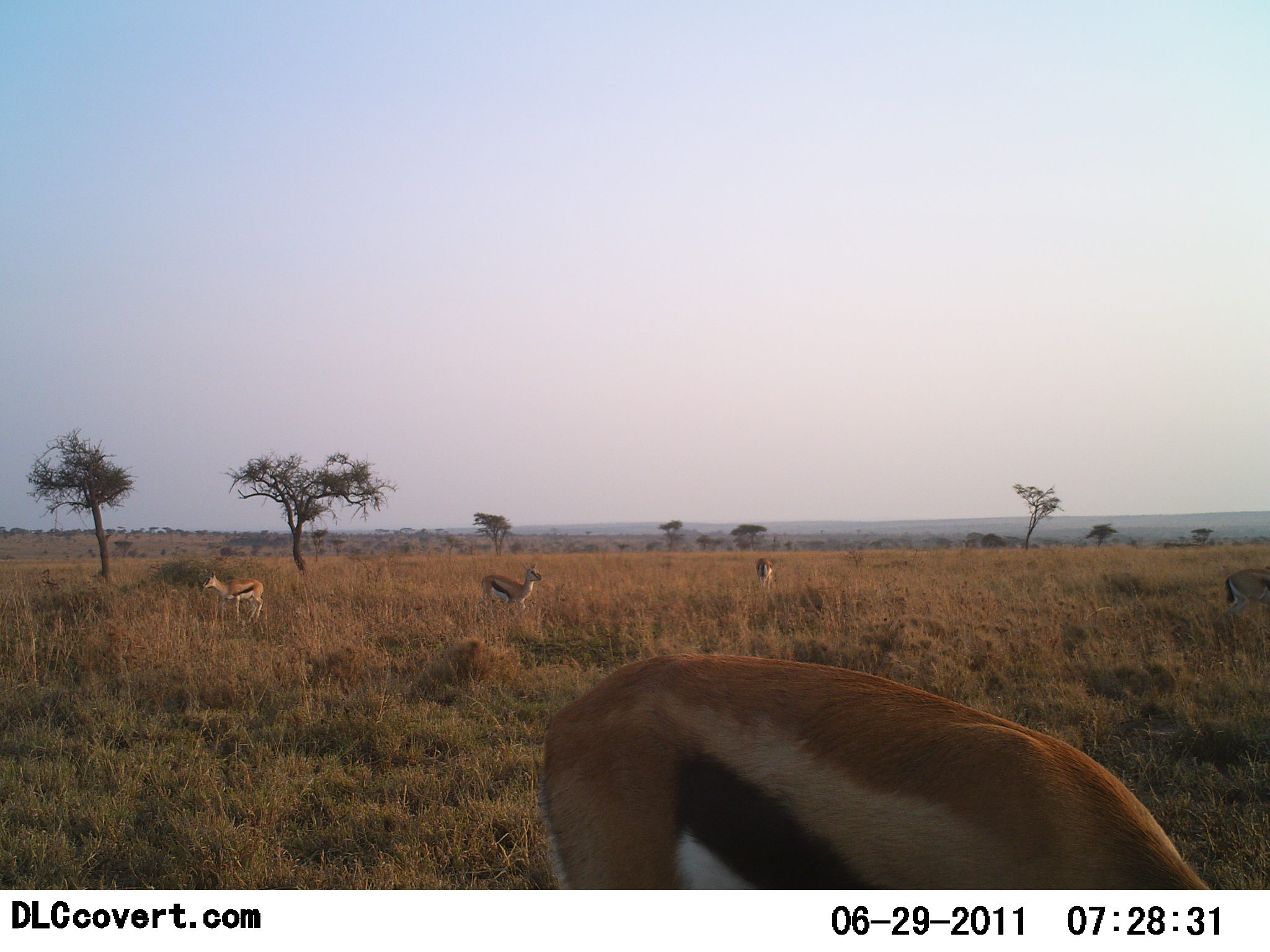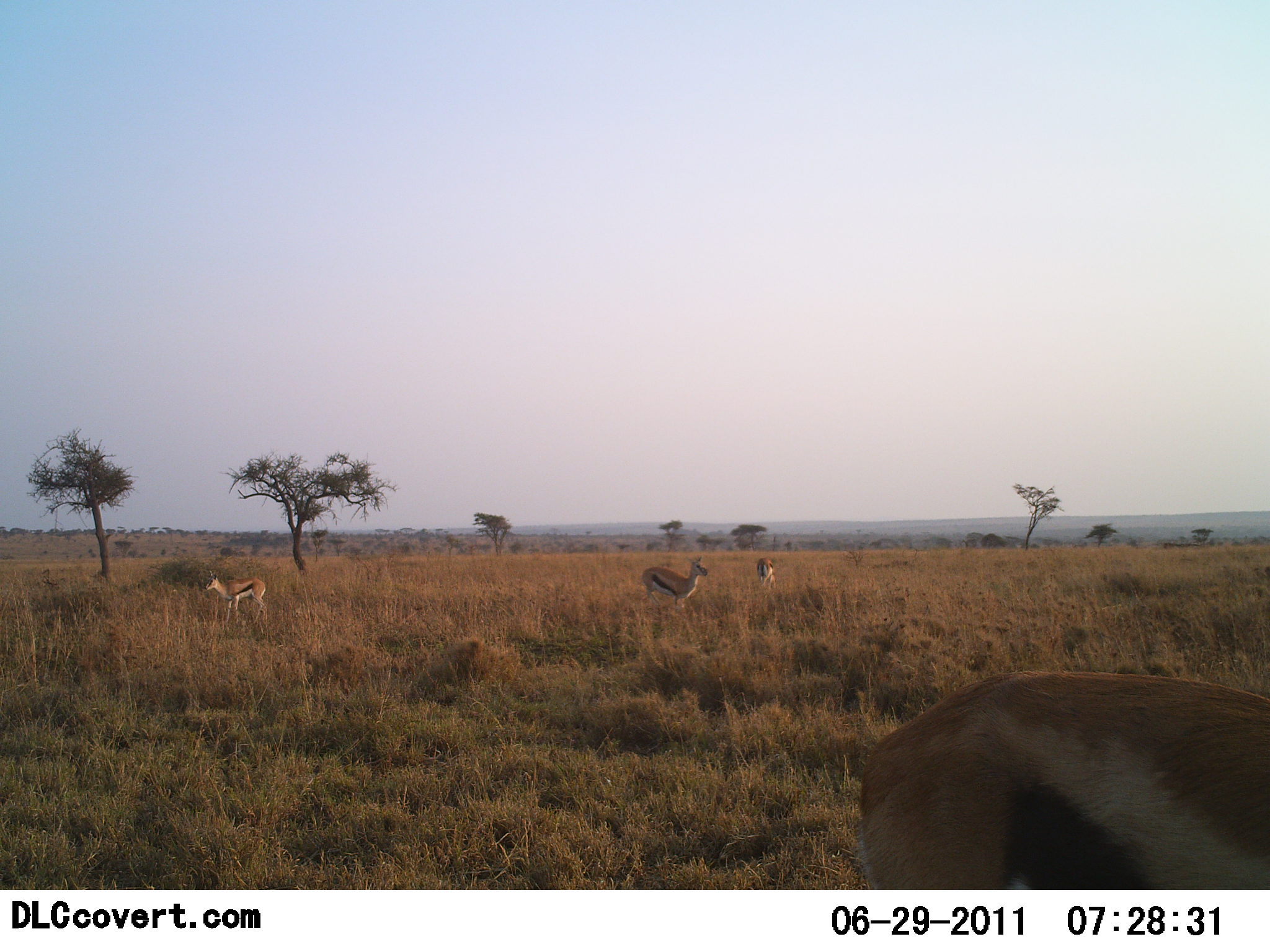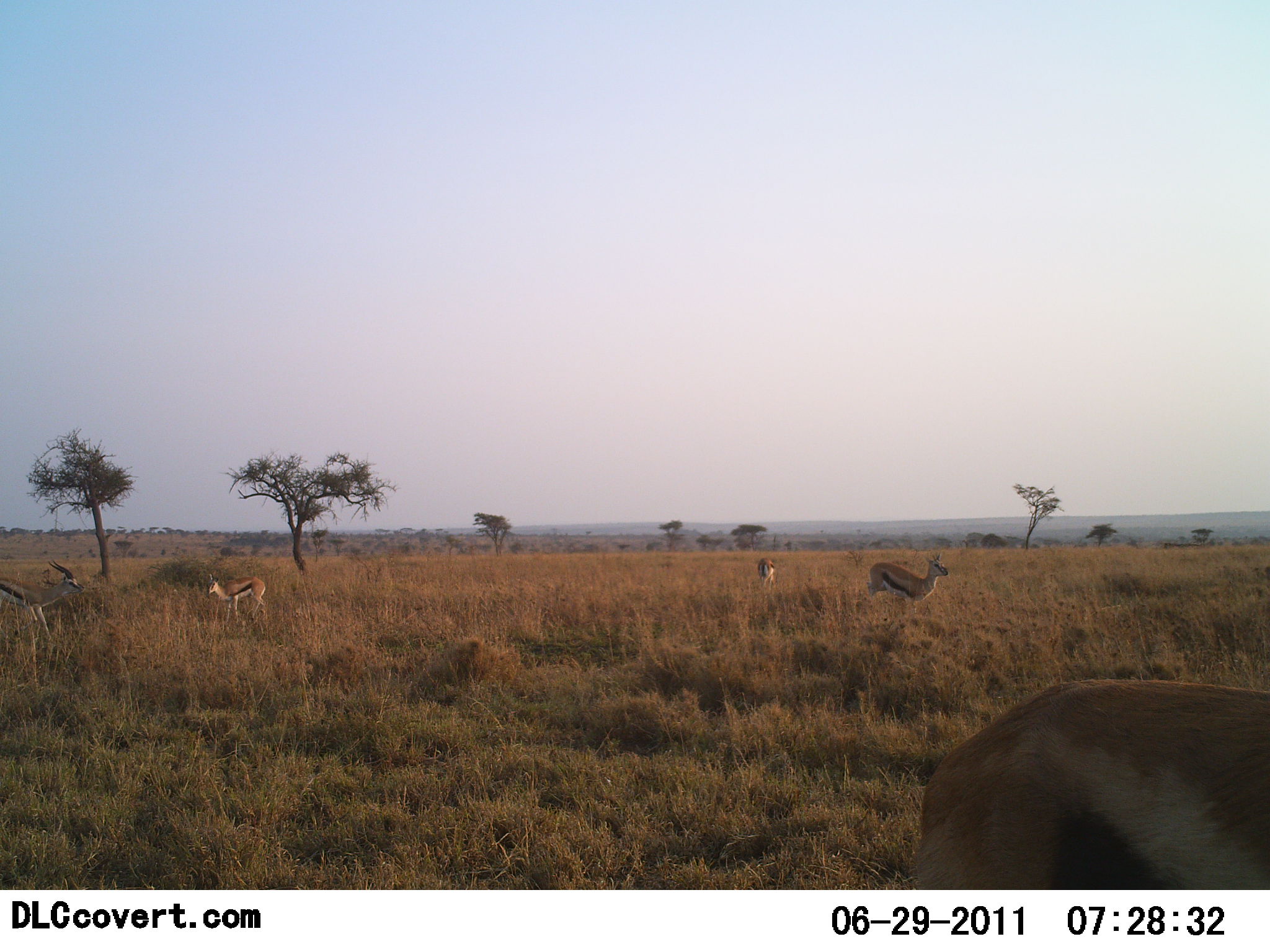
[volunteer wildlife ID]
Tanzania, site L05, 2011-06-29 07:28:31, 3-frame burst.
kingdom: Animalia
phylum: Chordata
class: Mammalia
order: Artiodactyla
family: Bovidae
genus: Eudorcas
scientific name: Eudorcas thomsonii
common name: thomson's gazelle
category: gazellethomsons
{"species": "gazellethomsons (thomson's gazelle) (Eudorcas thomsonii)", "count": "5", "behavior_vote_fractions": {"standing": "64%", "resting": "0%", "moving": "82%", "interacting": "0%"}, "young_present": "0%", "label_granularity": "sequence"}